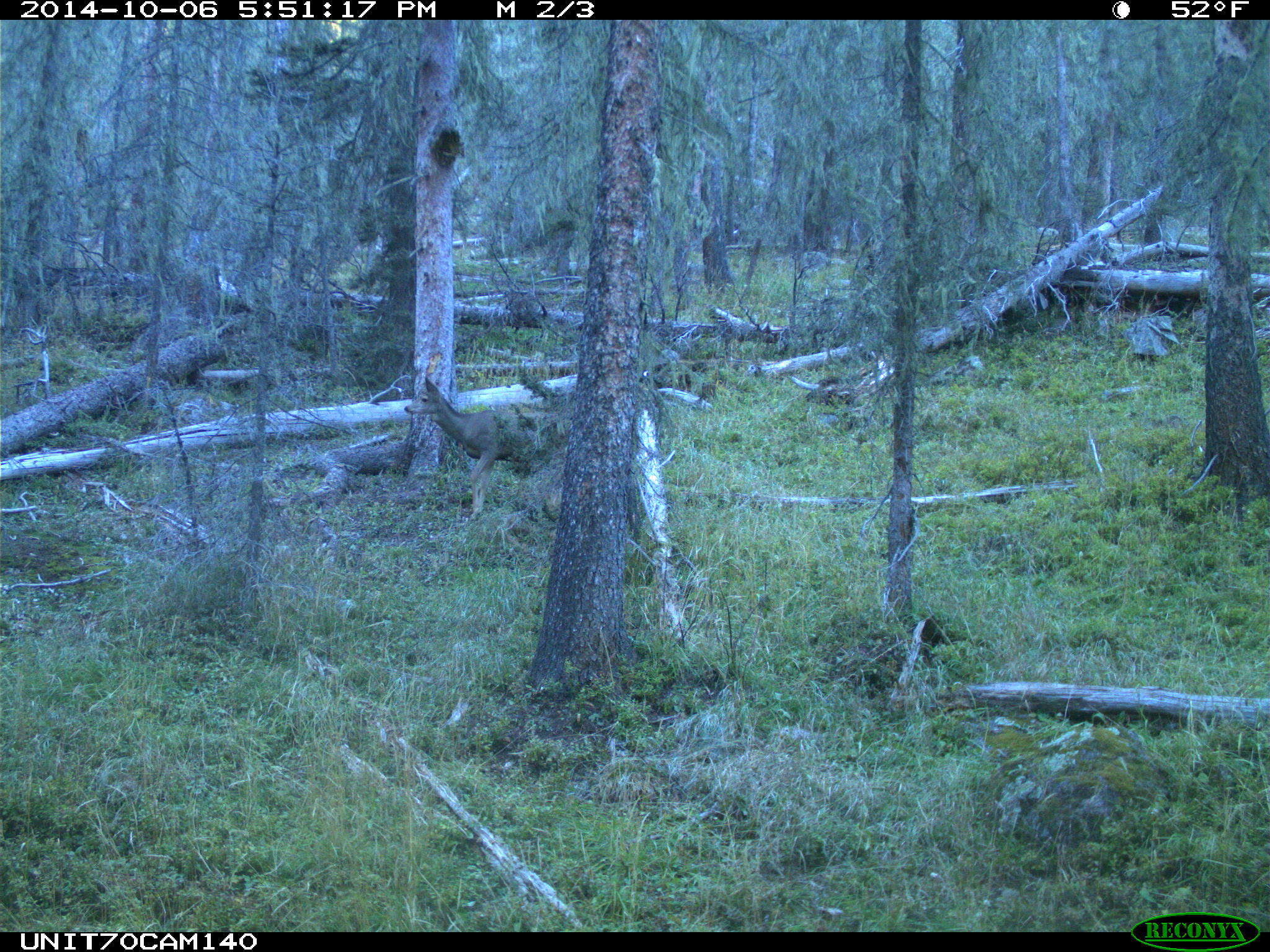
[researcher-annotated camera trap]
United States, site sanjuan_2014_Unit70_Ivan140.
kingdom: Animalia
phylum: Chordata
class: Mammalia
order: Artiodactyla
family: Cervidae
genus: Odocoileus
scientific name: Odocoileus hemionus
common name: mule deer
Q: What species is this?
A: Odocoileus hemionus (mule deer).